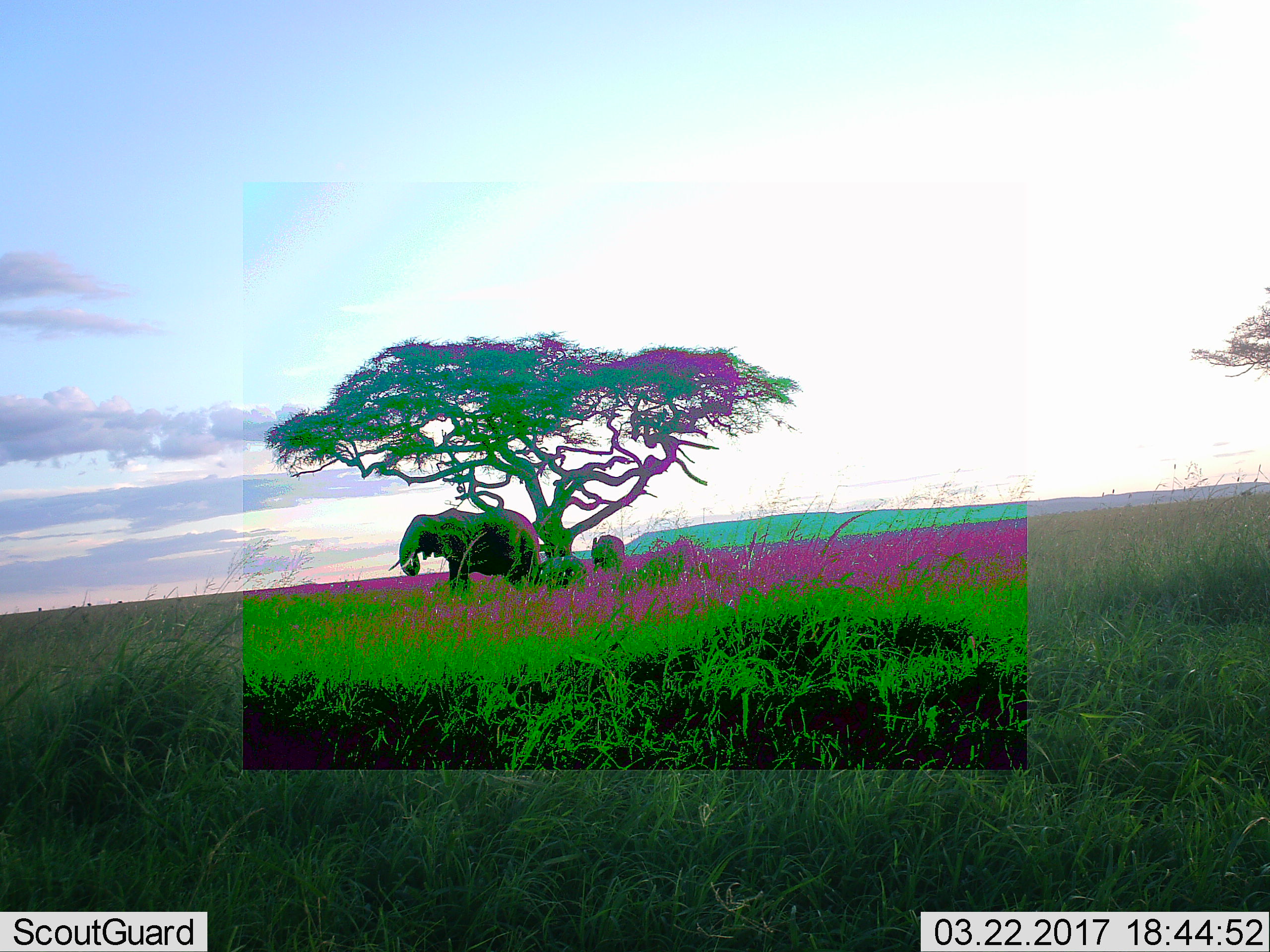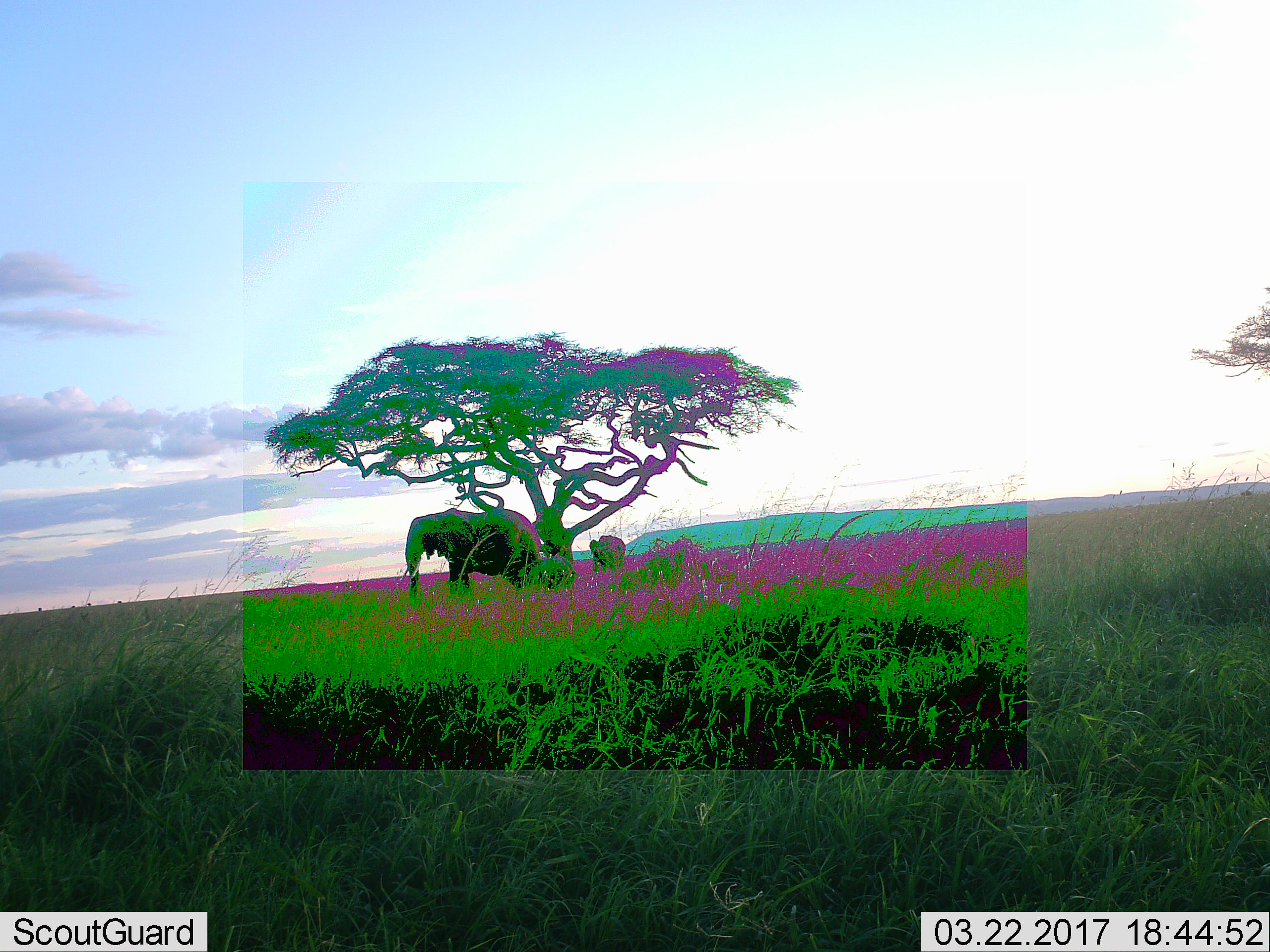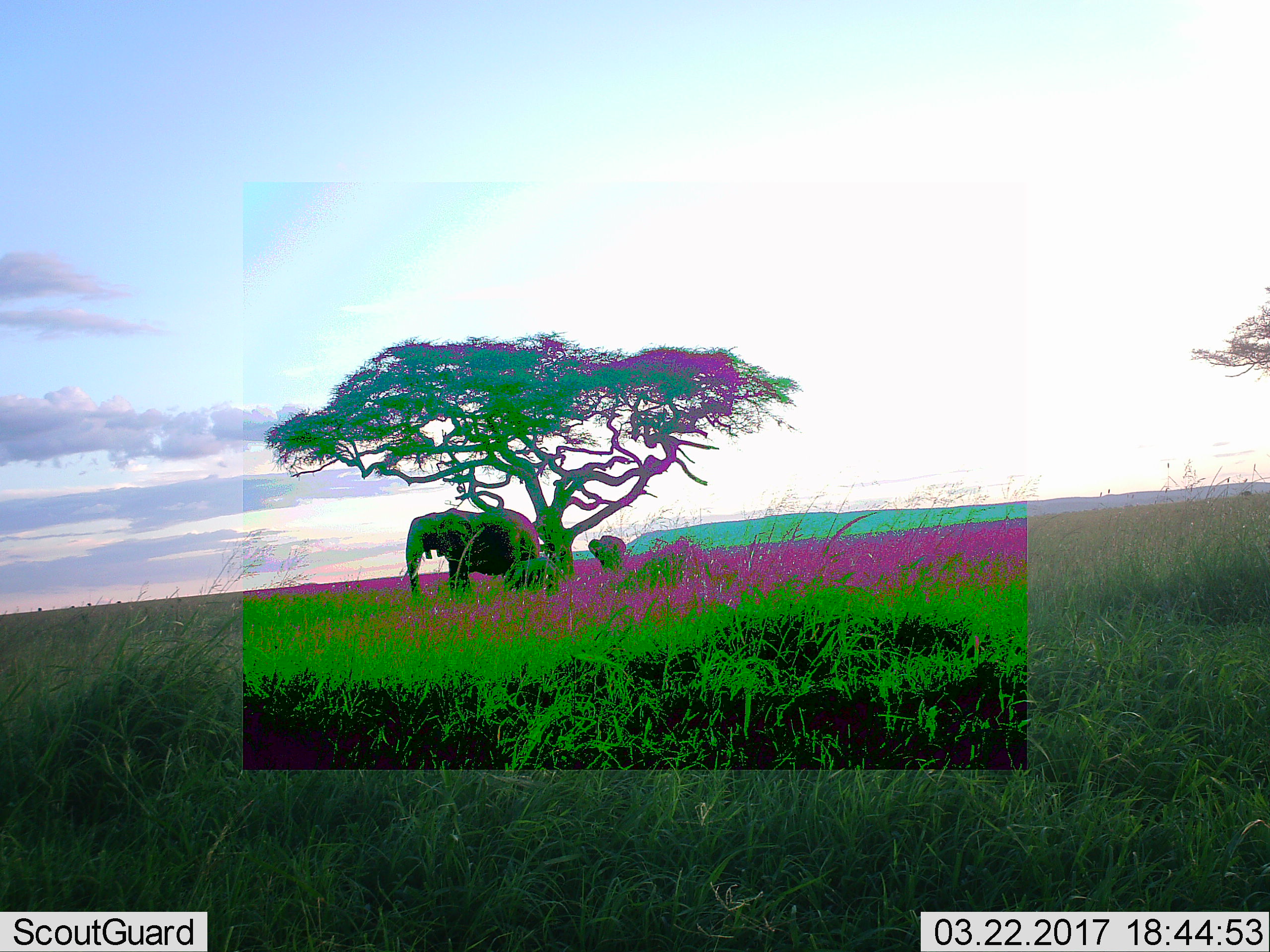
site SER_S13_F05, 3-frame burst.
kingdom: Animalia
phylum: Chordata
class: Mammalia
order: Proboscidea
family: Elephantidae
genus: Loxodonta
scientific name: Loxodonta africana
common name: african bush elephant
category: elephant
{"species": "elephant (african bush elephant) (Loxodonta africana)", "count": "2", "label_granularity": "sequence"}